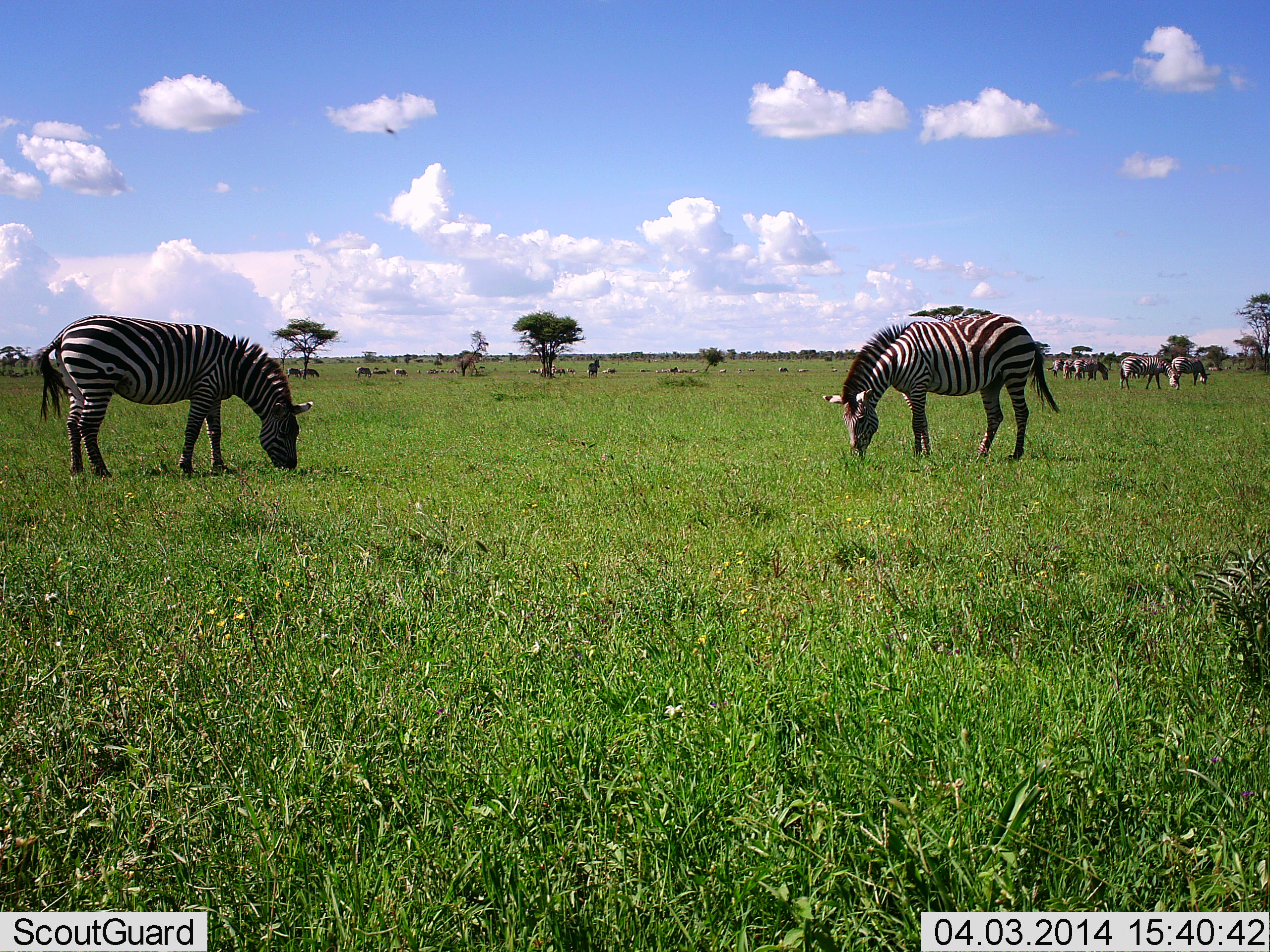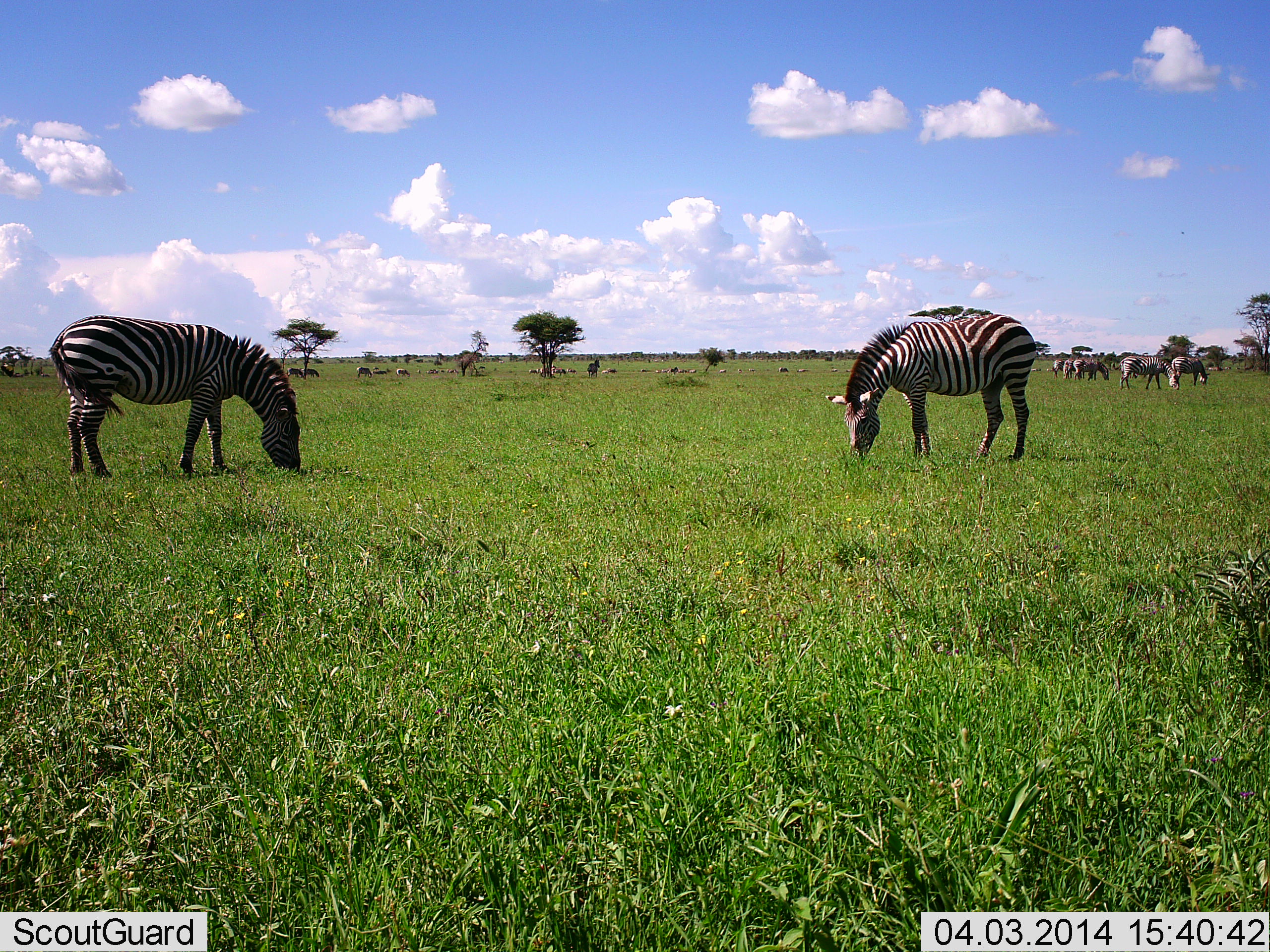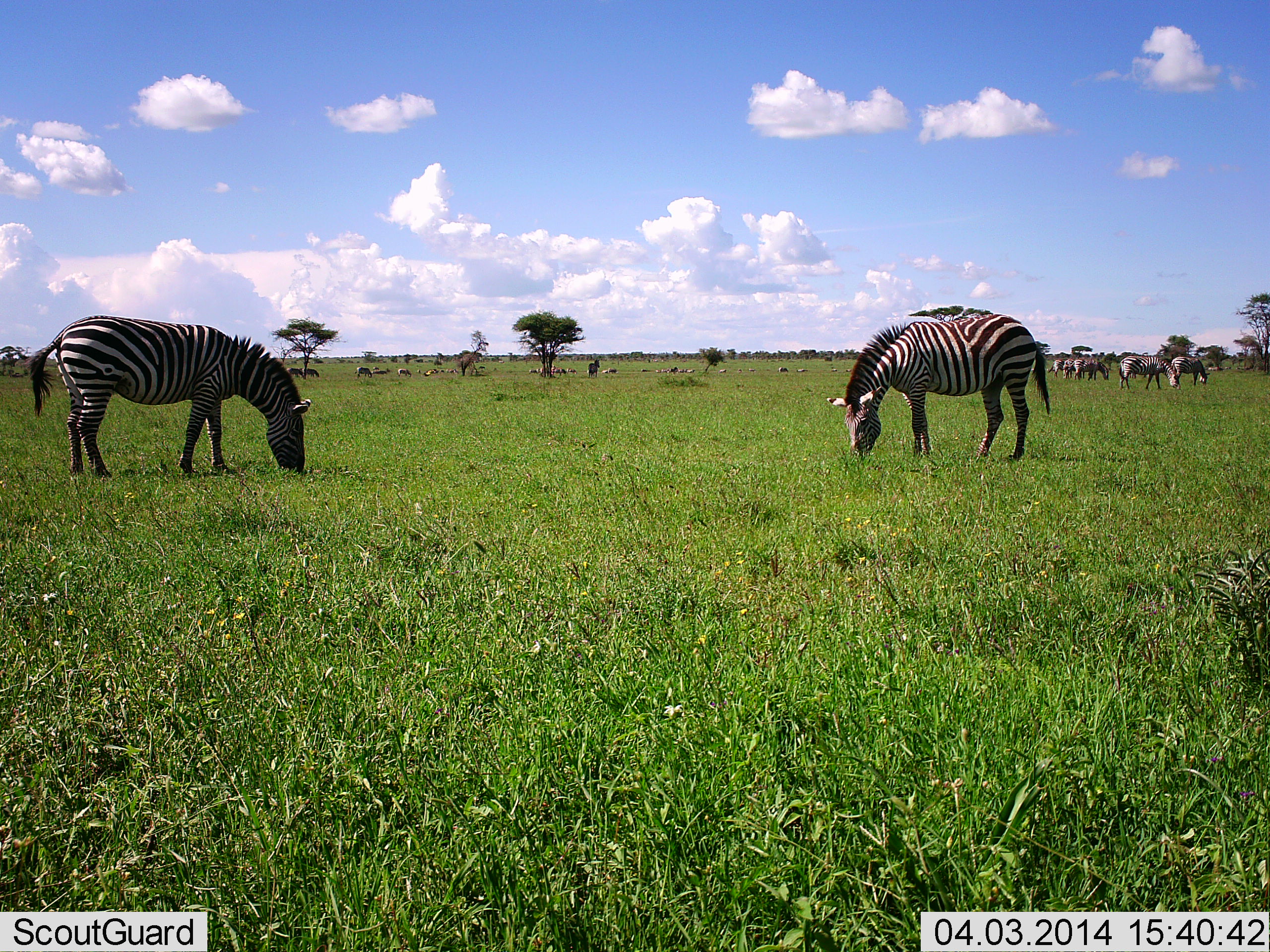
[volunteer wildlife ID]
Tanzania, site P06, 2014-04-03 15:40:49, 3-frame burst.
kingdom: Animalia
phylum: Chordata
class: Mammalia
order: Perissodactyla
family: Equidae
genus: Equus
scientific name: Equus quagga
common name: plains zebra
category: zebra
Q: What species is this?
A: Zebra (plains zebra) (Equus quagga).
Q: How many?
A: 11-50.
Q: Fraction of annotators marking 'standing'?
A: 45%.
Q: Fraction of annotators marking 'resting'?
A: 0%.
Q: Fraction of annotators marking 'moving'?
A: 18%.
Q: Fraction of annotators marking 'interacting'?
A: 0%.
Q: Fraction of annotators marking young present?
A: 0%.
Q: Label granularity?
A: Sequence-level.